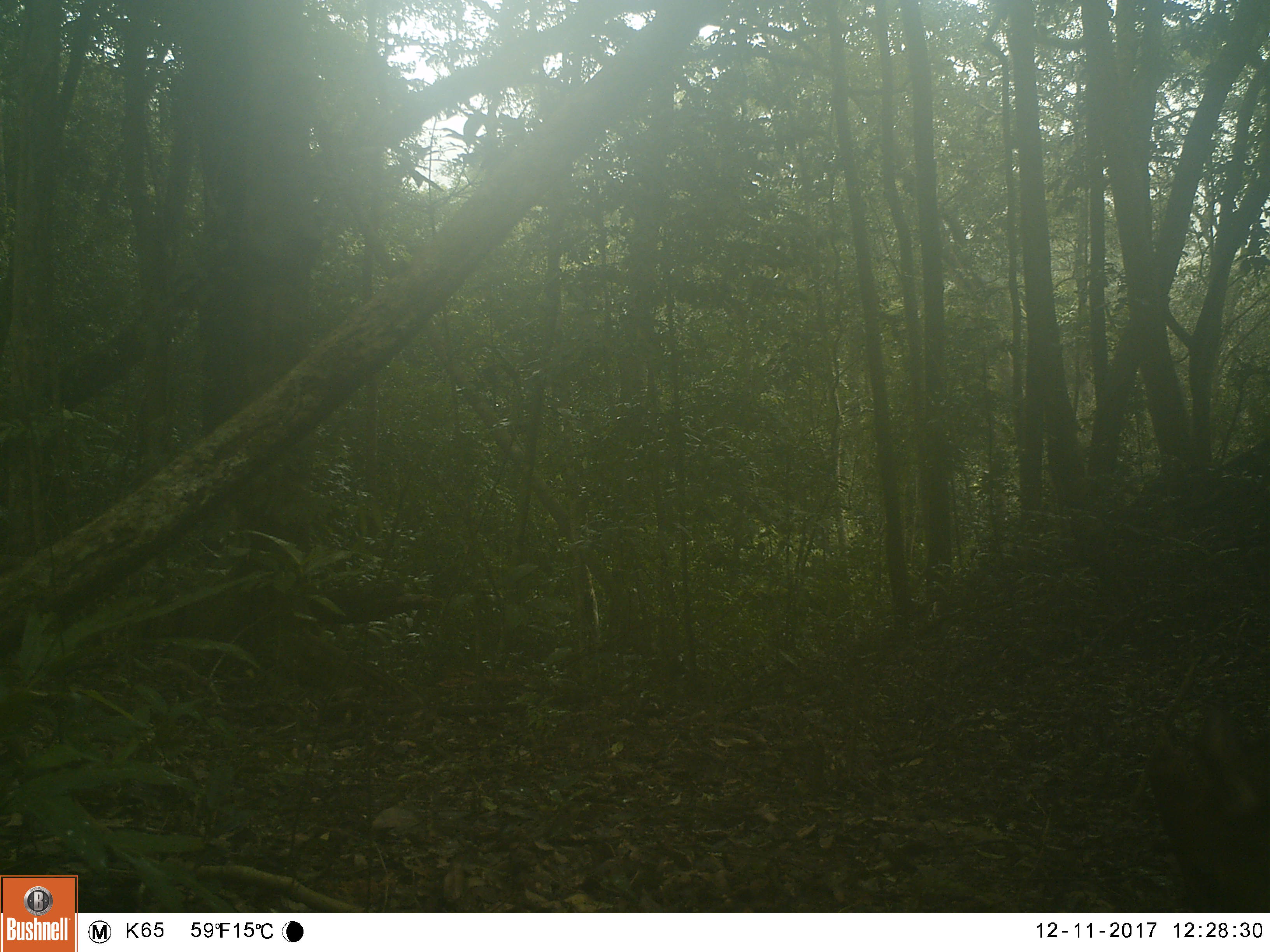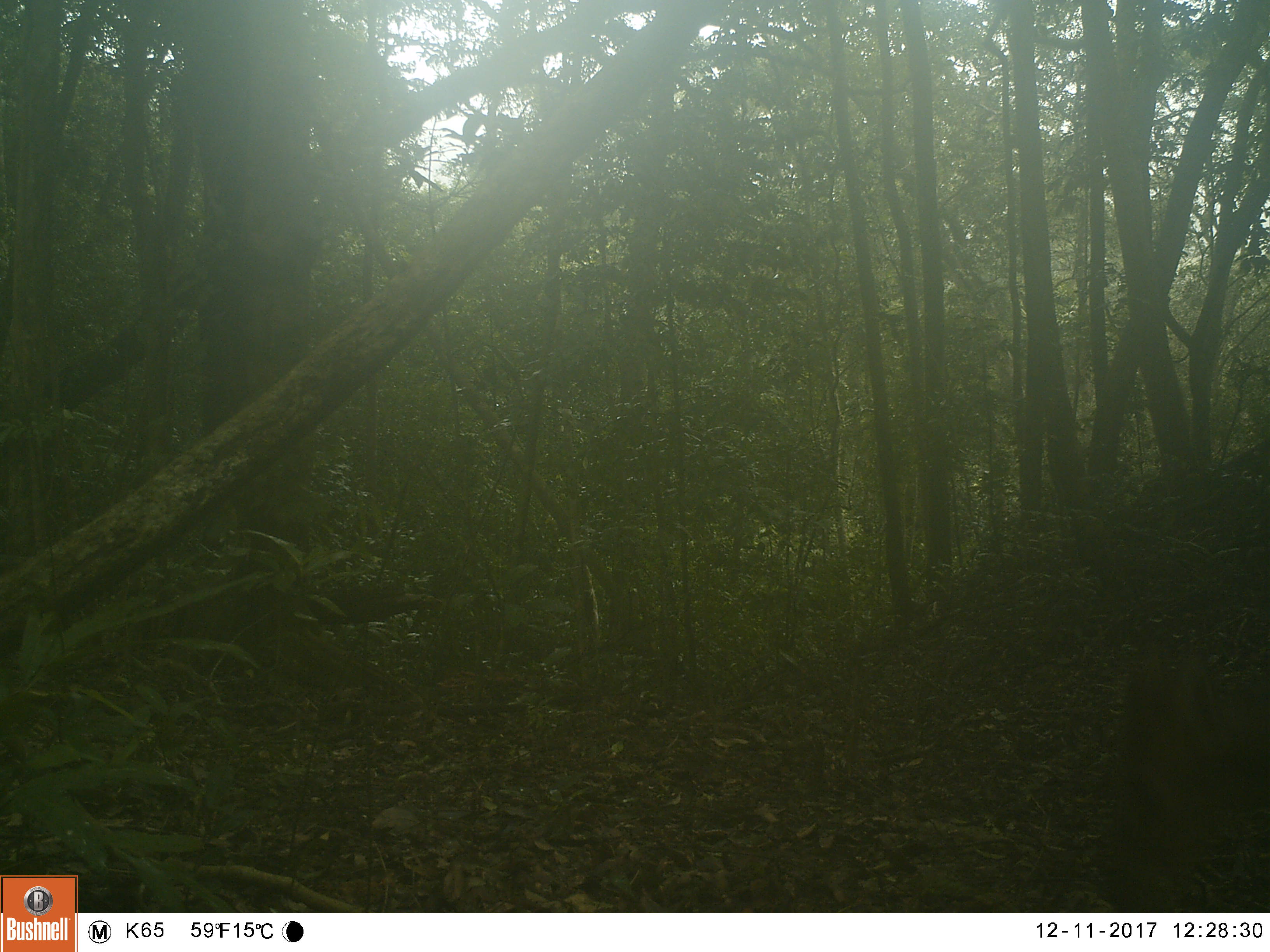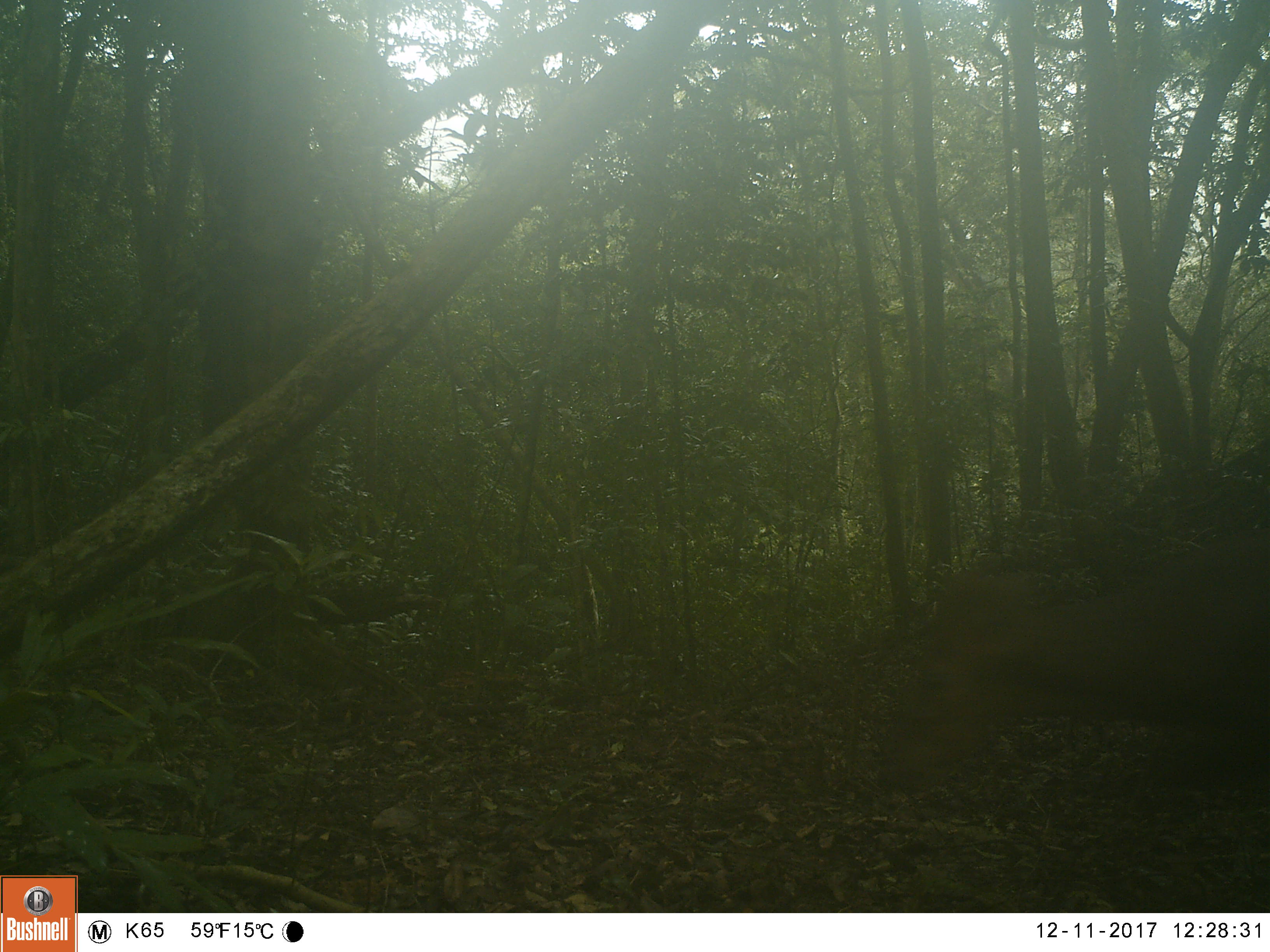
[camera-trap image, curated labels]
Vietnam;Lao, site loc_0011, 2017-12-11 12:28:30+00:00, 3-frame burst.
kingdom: Animalia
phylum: Chordata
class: Mammalia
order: Artiodactyla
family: Cervidae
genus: Muntiacus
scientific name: Muntiacus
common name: muntjacs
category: unidentified muntjac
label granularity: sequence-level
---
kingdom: Animalia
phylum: Chordata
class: Mammalia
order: Artiodactyla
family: Cervidae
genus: Muntiacus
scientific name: Muntiacus vuquangensis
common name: large-antlered muntjac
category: large antlered muntjac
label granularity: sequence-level